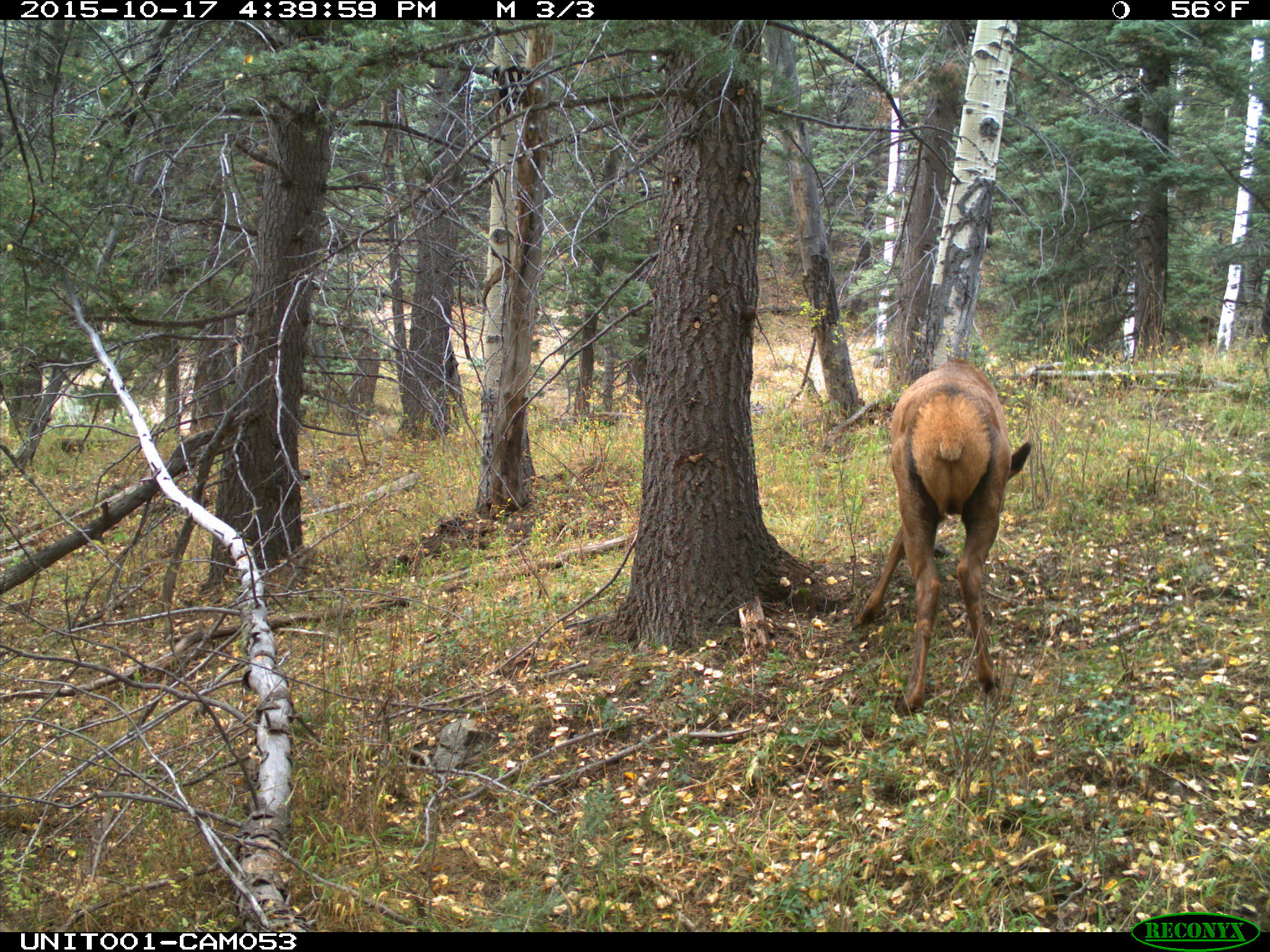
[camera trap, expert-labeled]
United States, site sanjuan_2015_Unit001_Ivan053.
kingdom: Animalia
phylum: Chordata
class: Mammalia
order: Artiodactyla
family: Cervidae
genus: Cervus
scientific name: Cervus elaphus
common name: red deer